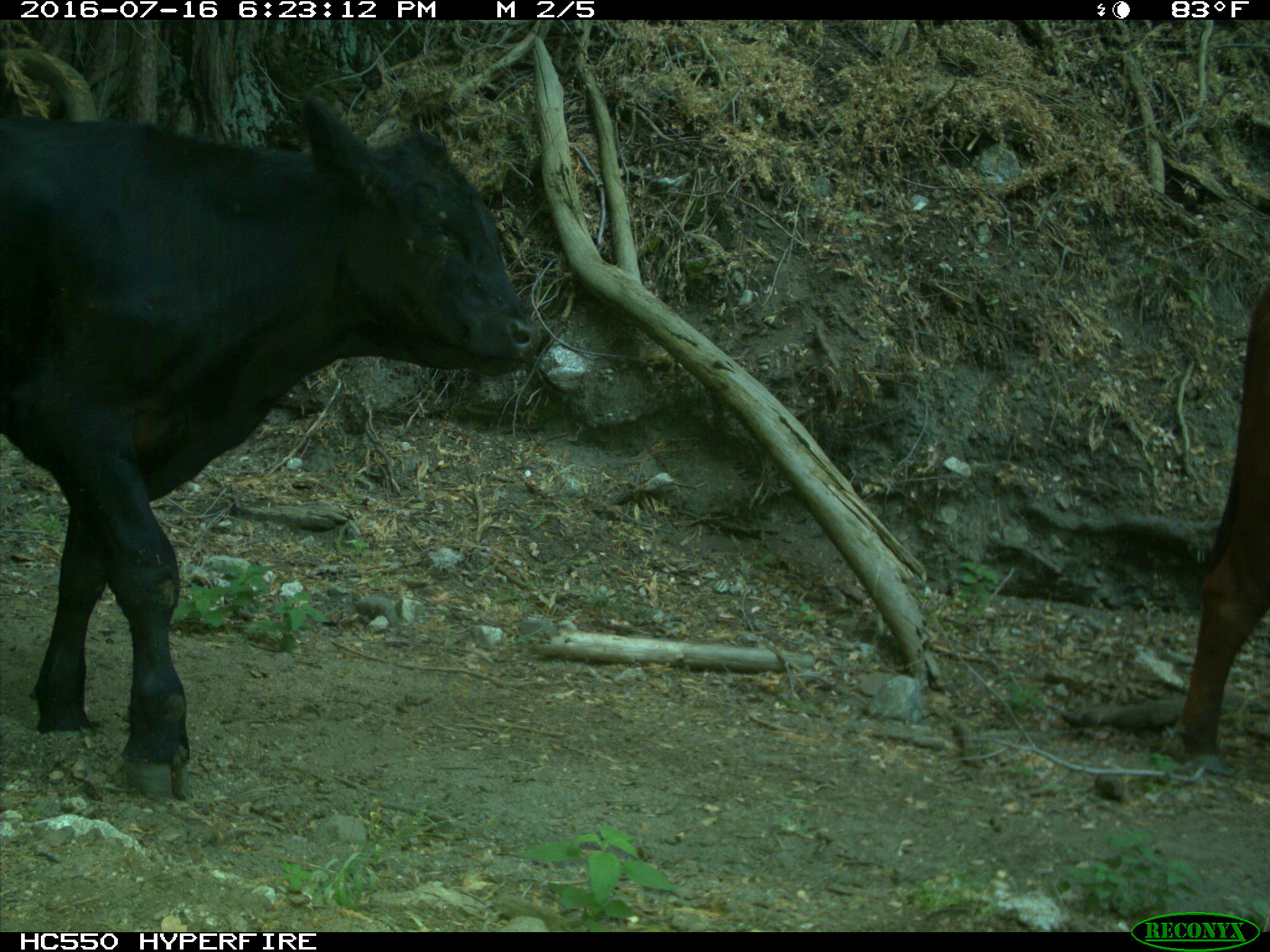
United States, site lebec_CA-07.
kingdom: Animalia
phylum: Chordata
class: Mammalia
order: Artiodactyla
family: Bovidae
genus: Bos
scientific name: Bos taurus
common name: domestic cow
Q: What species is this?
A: Bos taurus (domestic cow).